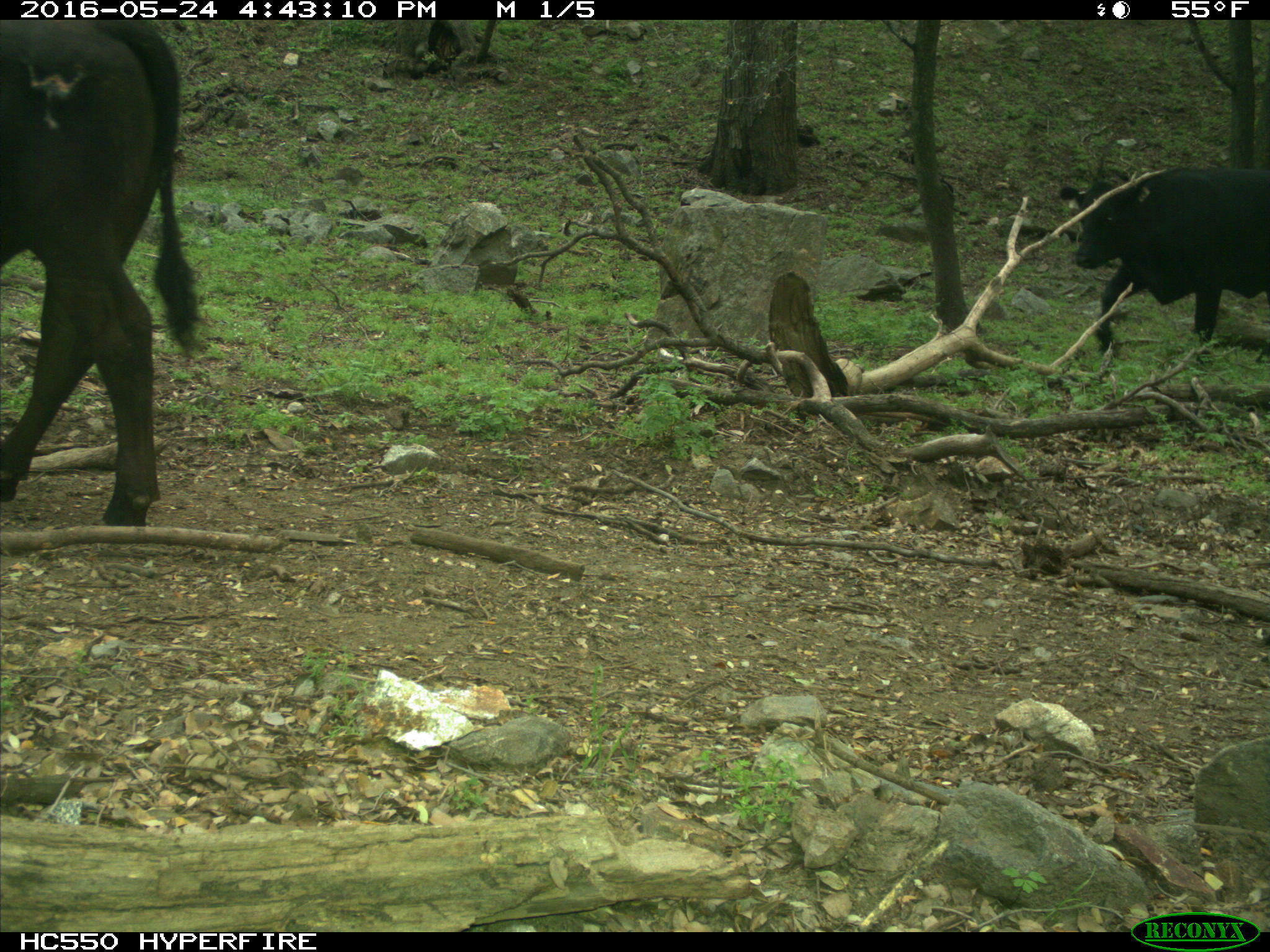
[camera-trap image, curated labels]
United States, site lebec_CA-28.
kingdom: Animalia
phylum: Chordata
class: Mammalia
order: Artiodactyla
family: Bovidae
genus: Bos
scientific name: Bos taurus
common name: domestic cow